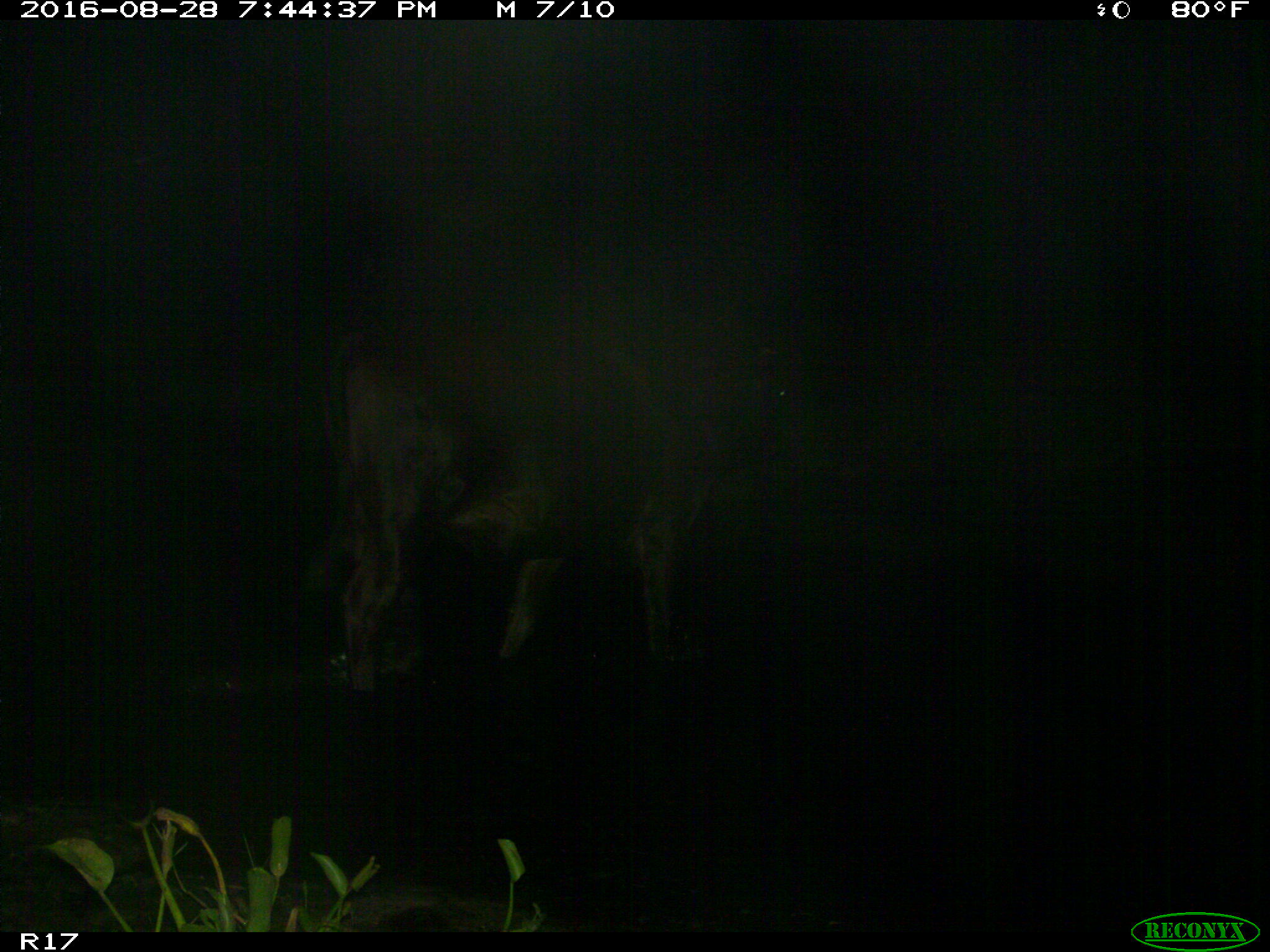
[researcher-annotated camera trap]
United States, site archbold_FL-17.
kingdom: Animalia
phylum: Chordata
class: Mammalia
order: Artiodactyla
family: Bovidae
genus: Bos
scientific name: Bos taurus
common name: domestic cow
Bos taurus (domestic cow).